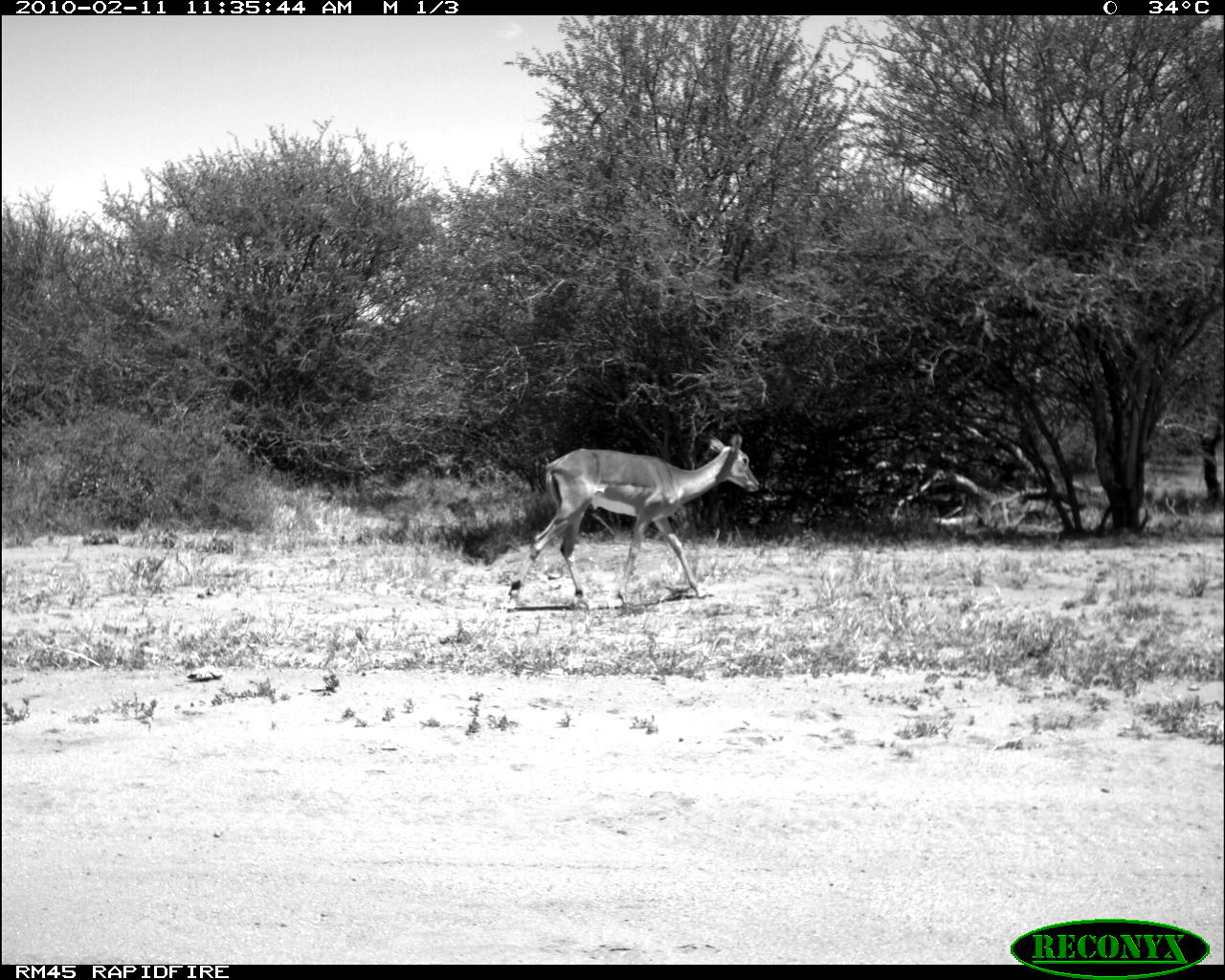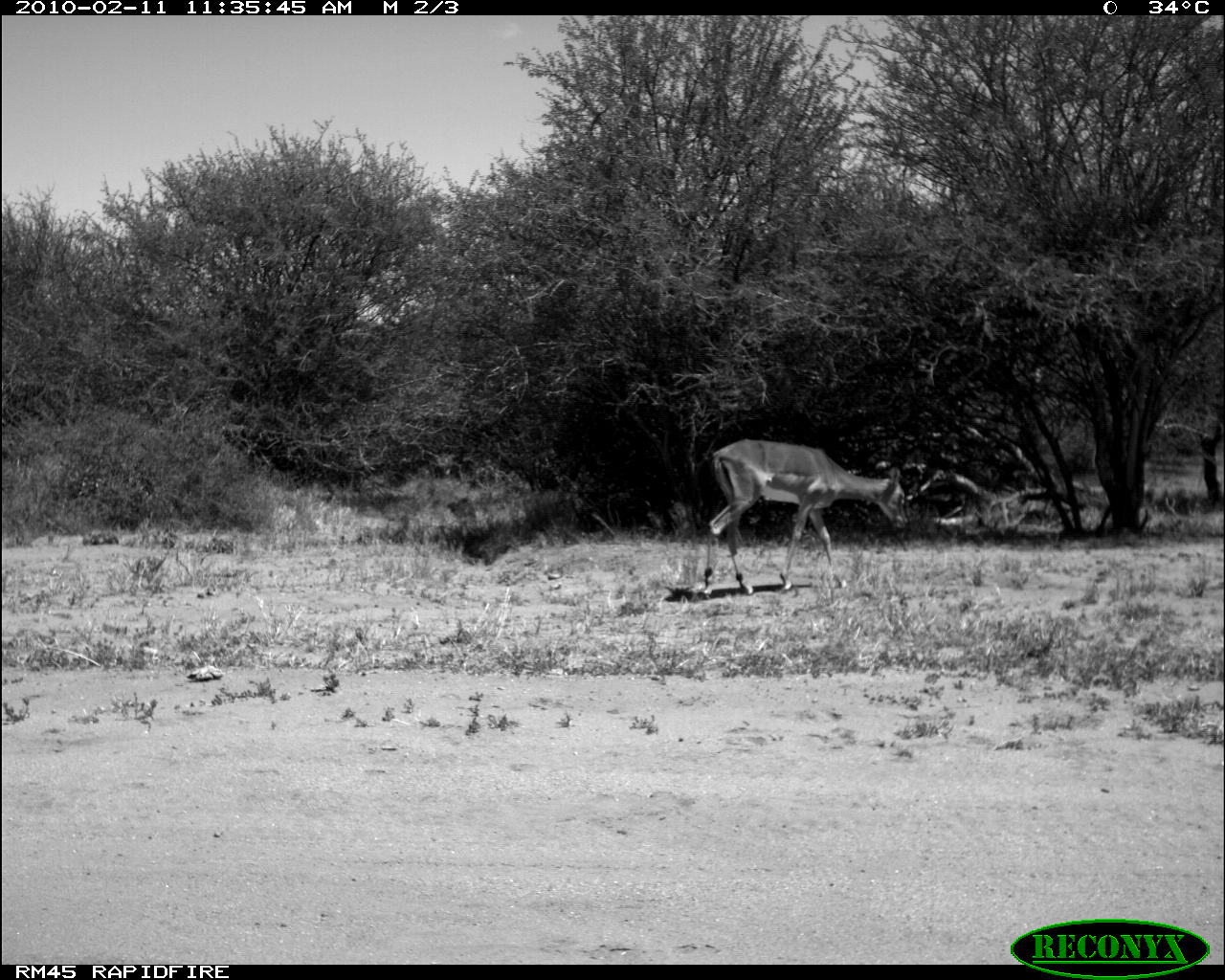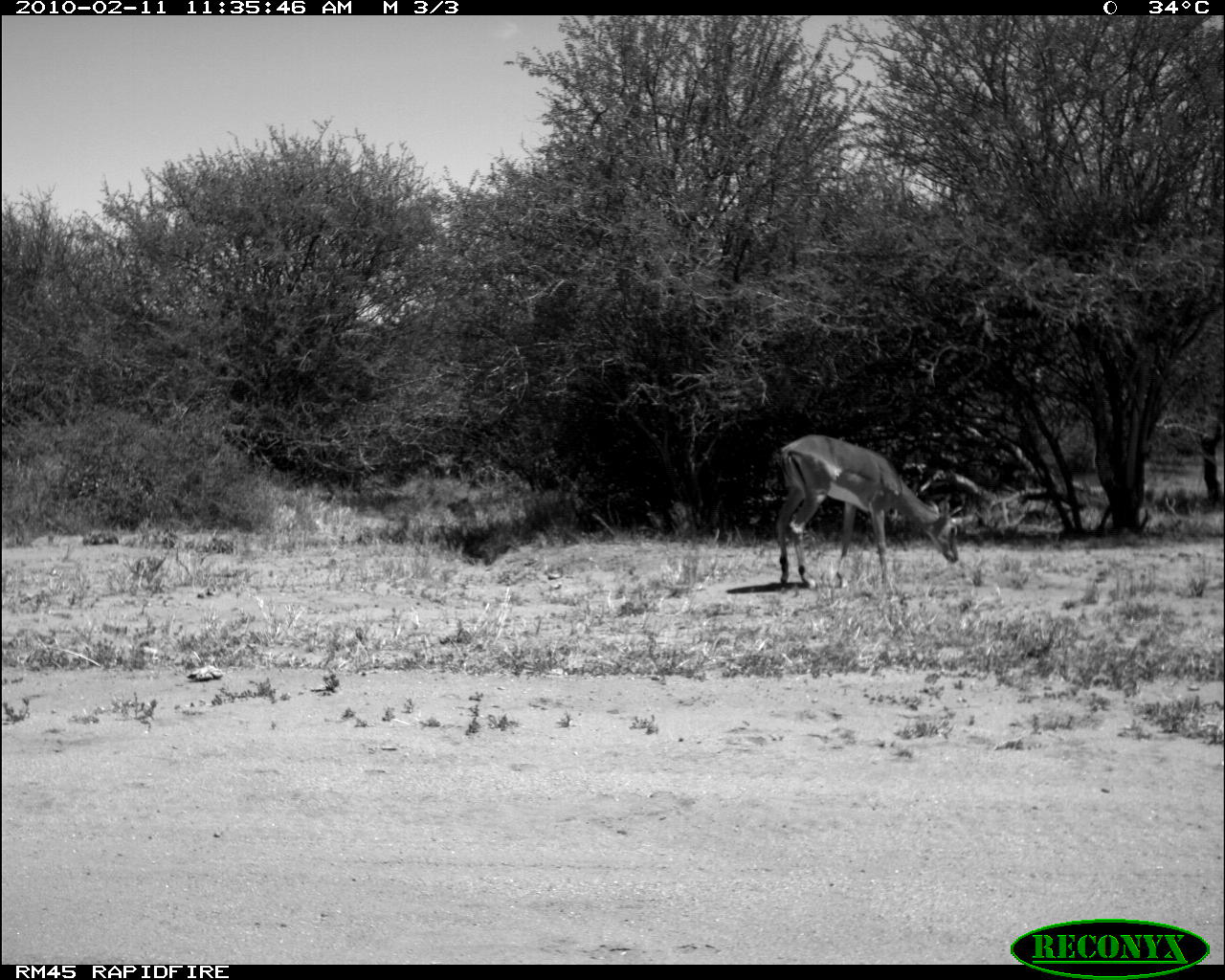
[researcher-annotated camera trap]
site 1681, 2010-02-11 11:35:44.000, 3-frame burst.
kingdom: Animalia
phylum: Chordata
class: Mammalia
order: Artiodactyla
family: Bovidae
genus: Aepyceros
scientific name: Aepyceros melampus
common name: impala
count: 1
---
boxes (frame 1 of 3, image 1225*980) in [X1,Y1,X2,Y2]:
aepyceros melampus: [508,433,762,601]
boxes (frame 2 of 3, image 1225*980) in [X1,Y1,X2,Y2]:
aepyceros melampus: [696,438,910,601]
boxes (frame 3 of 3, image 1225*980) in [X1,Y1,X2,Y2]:
aepyceros melampus: [773,434,960,597]